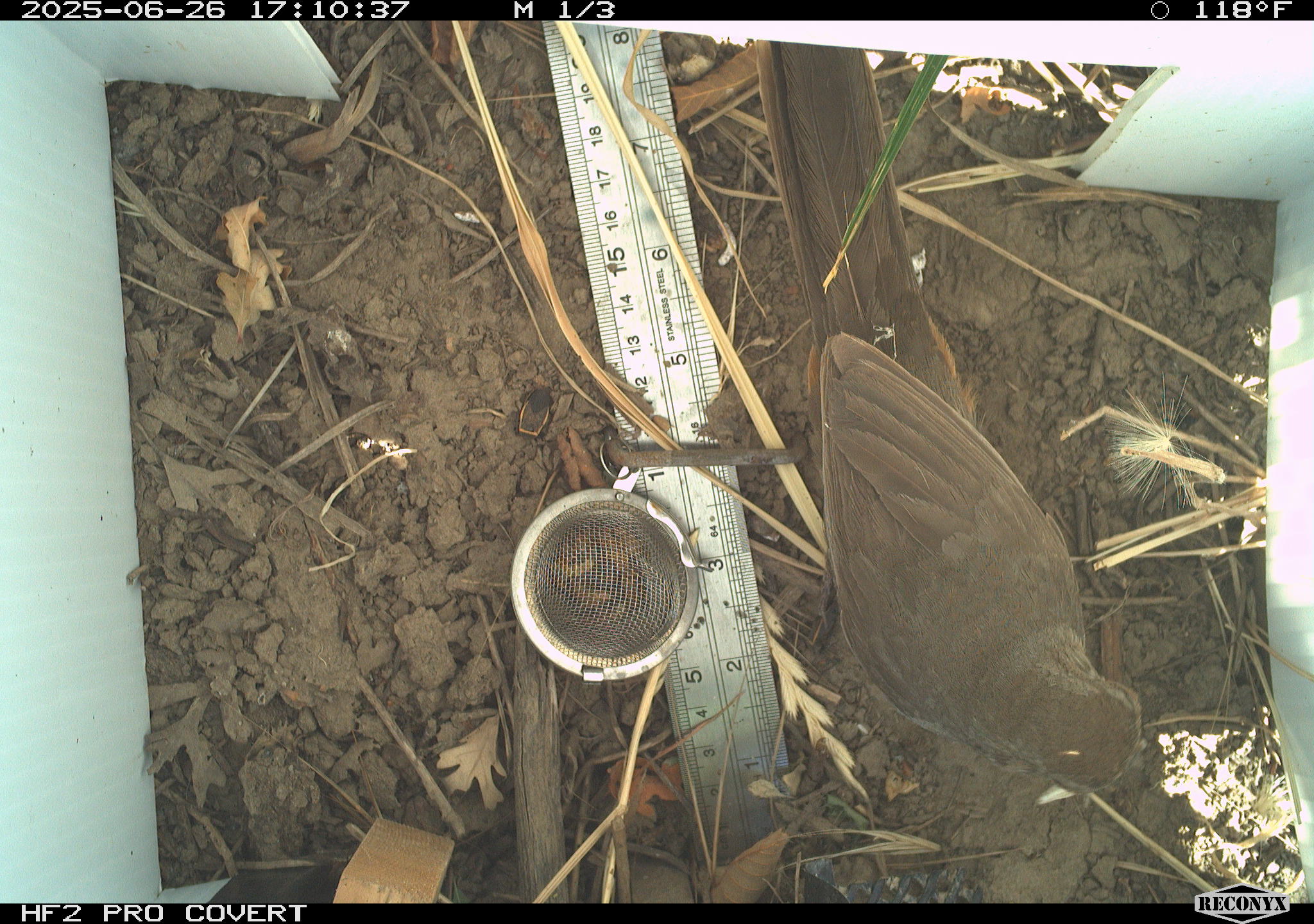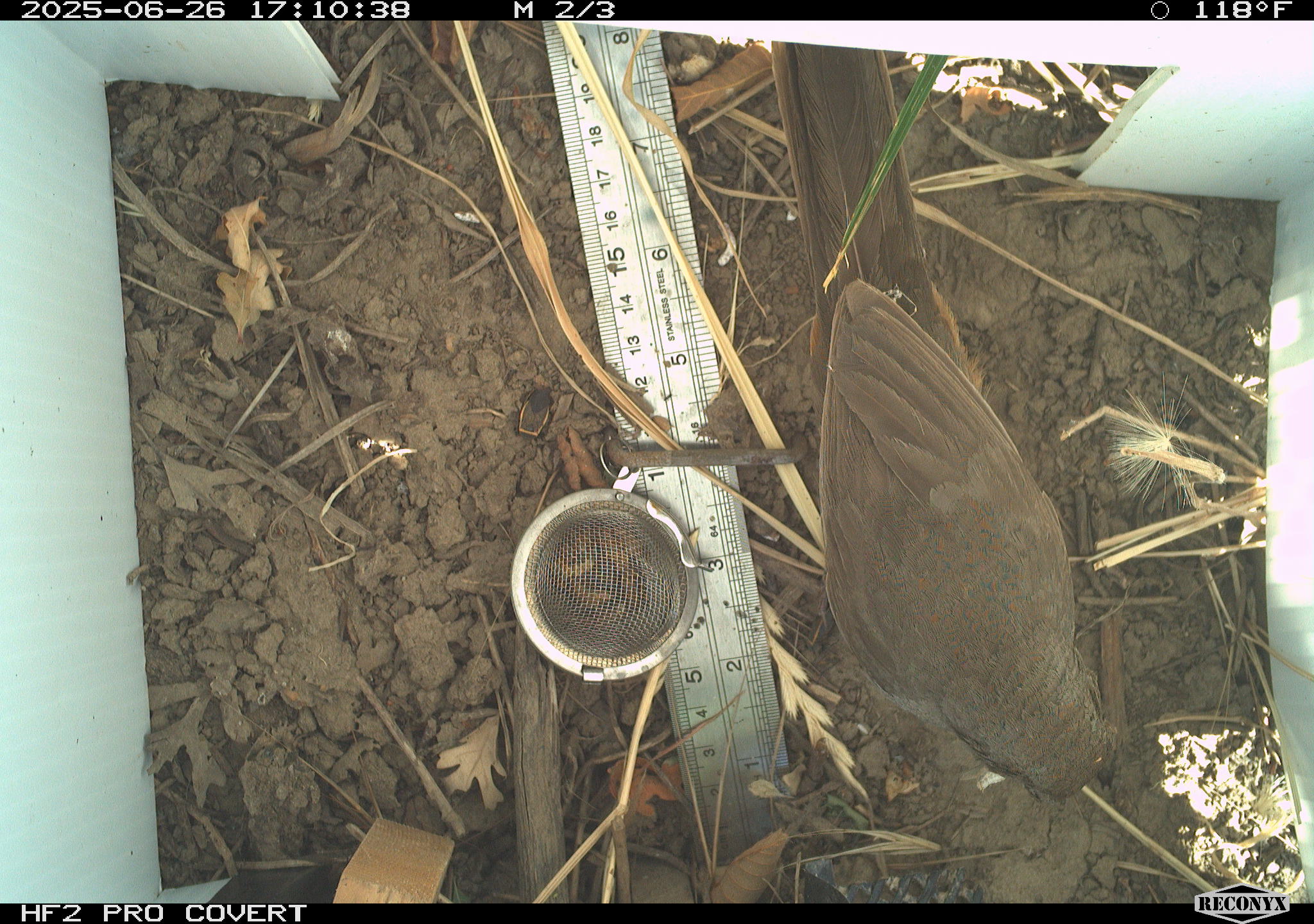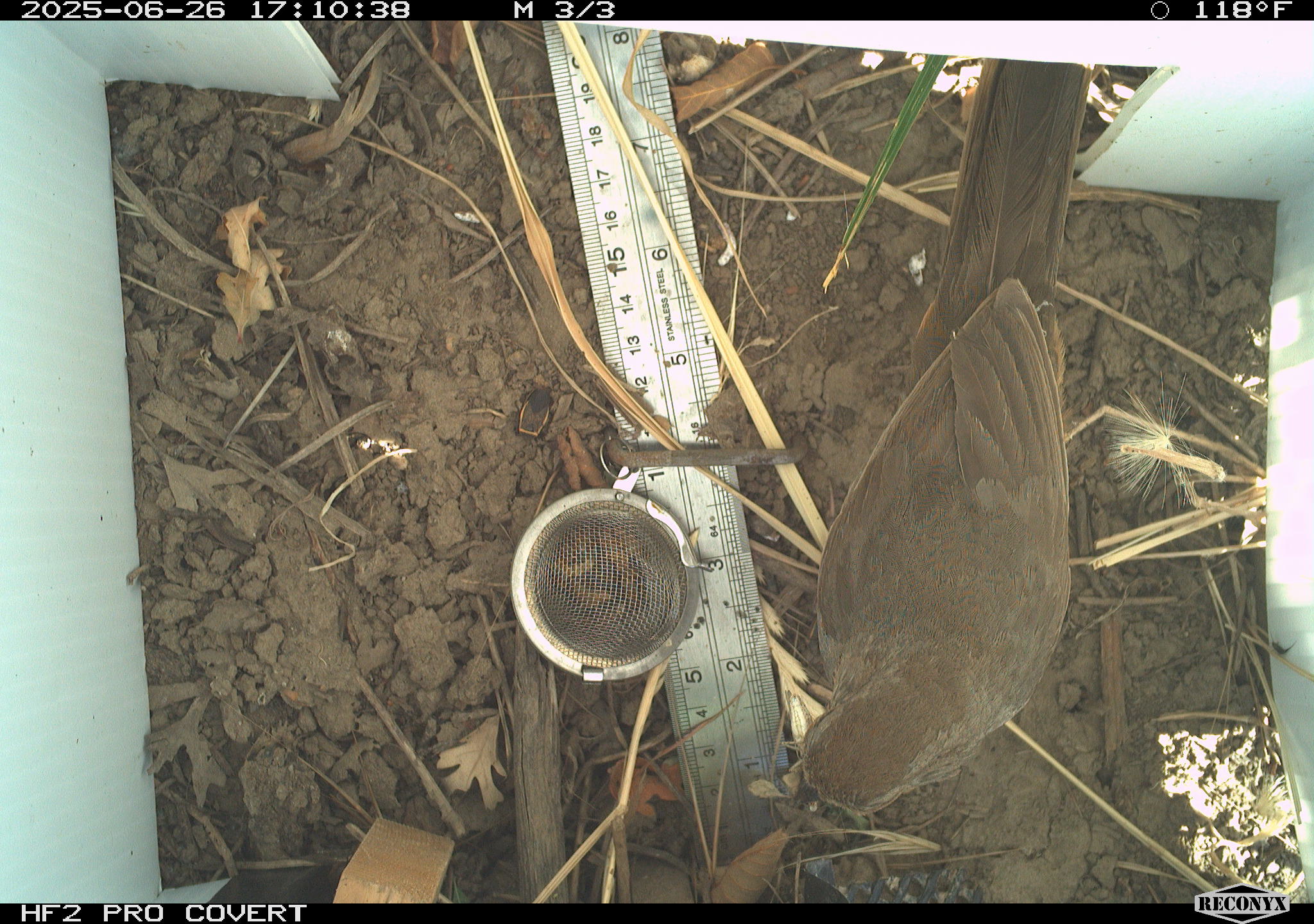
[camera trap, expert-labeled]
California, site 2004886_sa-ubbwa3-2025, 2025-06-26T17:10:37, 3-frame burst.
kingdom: Animalia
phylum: Chordata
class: Aves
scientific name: Aves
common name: bird